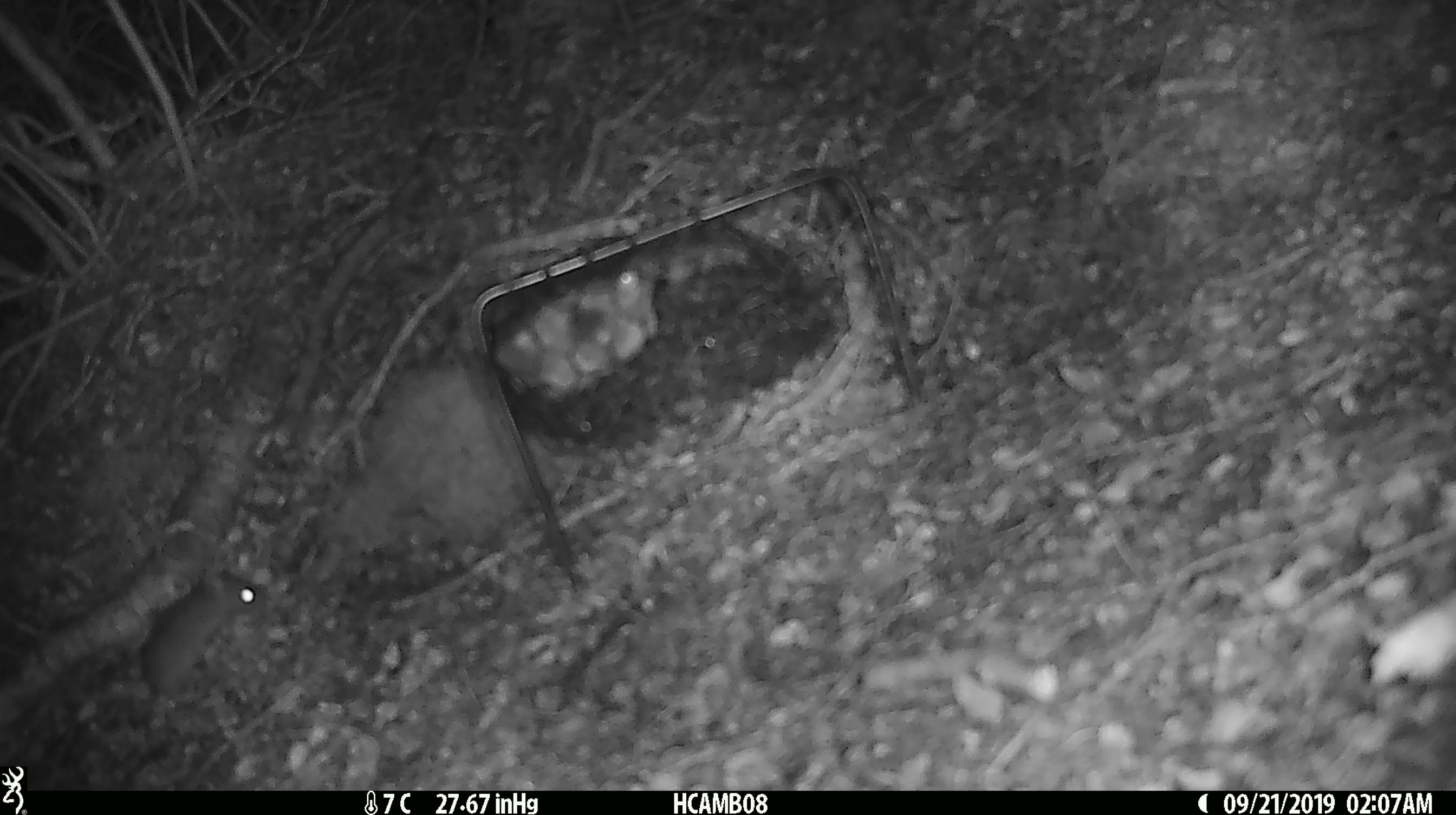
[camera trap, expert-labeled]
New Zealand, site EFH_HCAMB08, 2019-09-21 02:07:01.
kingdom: Animalia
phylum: Chordata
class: Mammalia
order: Rodentia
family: Muridae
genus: Mus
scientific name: Mus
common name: mouse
Mouse (Mus).